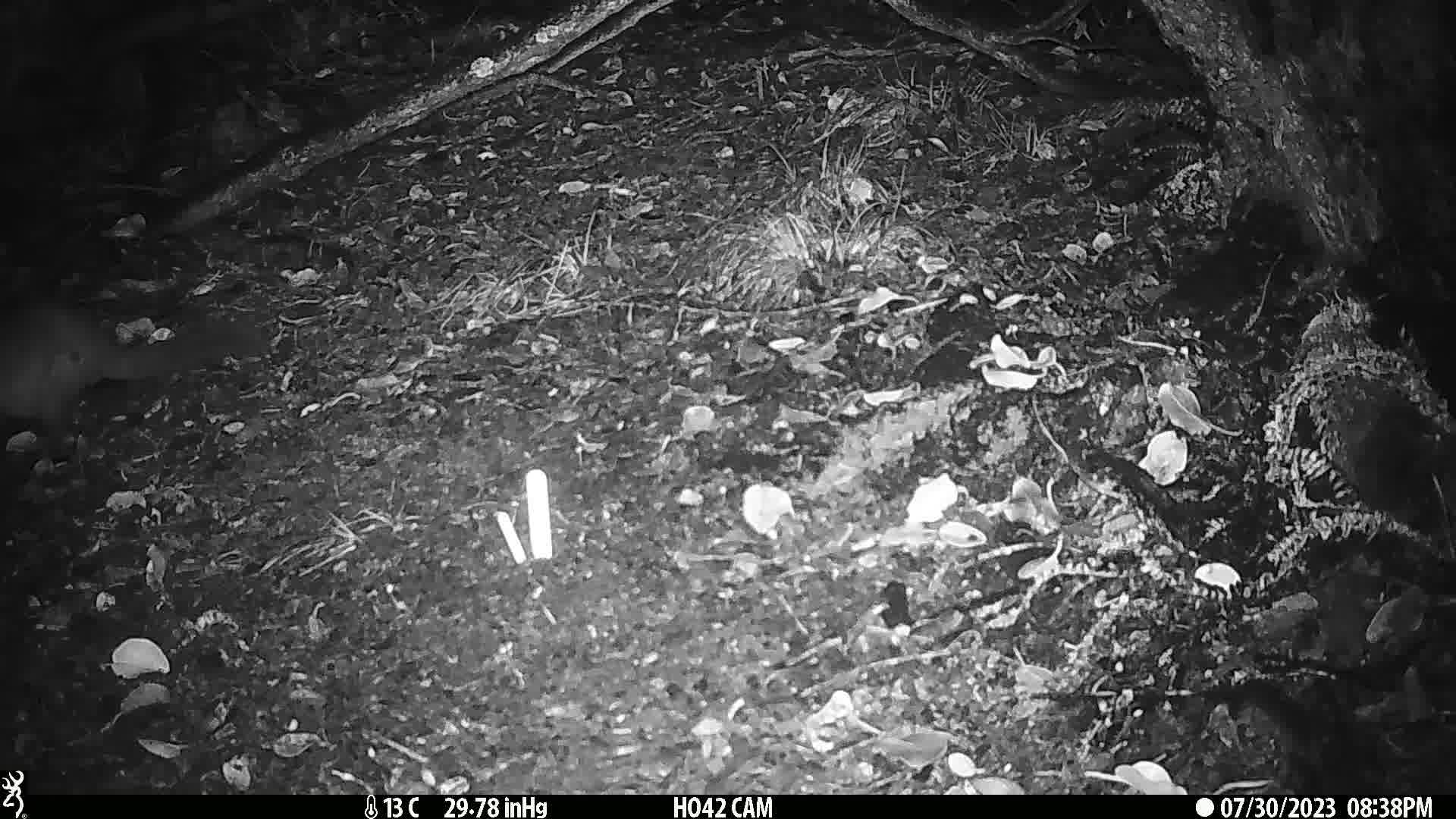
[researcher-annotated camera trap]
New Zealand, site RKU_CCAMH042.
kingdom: Animalia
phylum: Chordata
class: Mammalia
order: Diprotodontia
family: Phalangeridae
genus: Trichosurus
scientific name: Trichosurus vulpecula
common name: common brushtail possum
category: possum